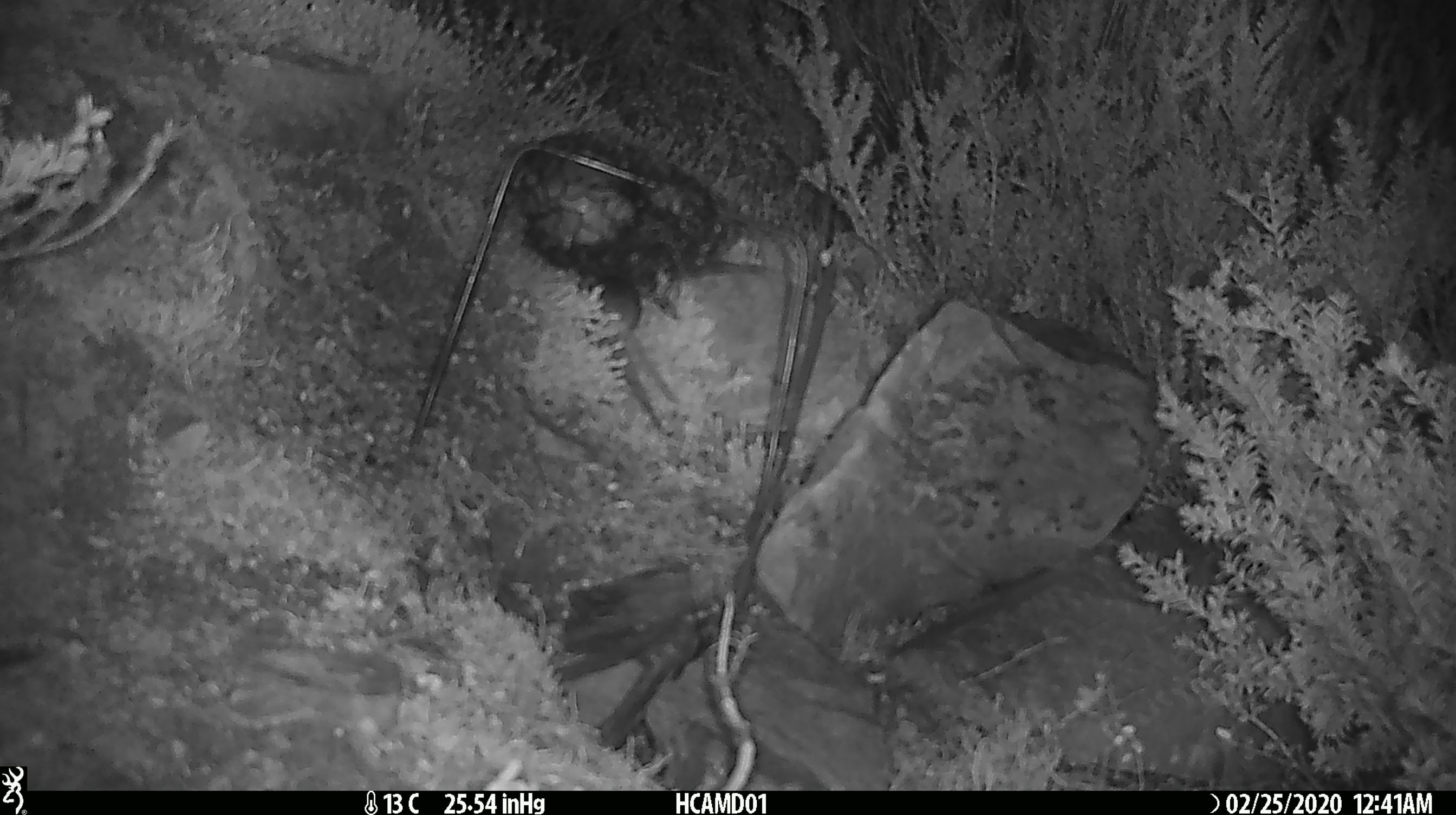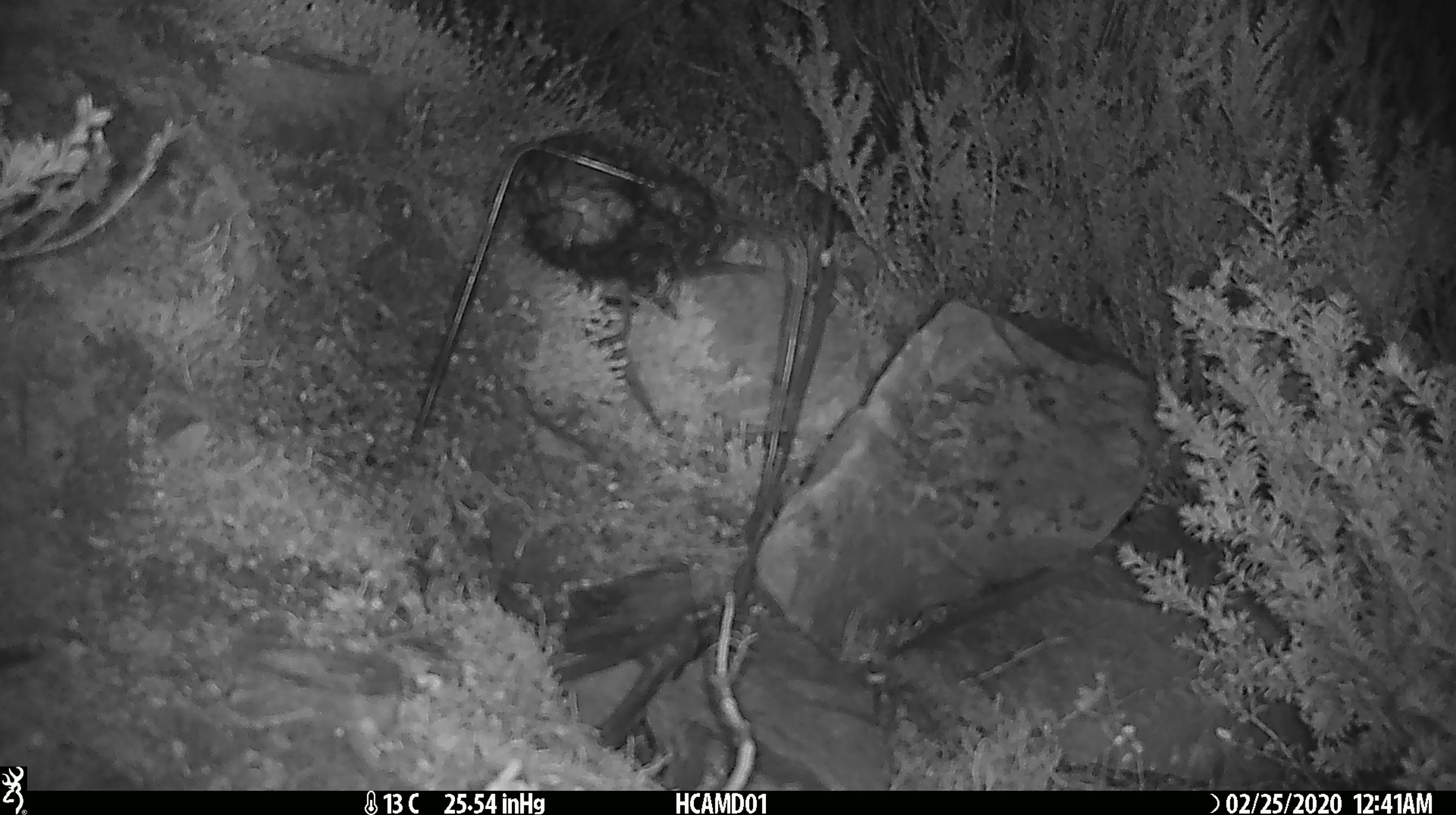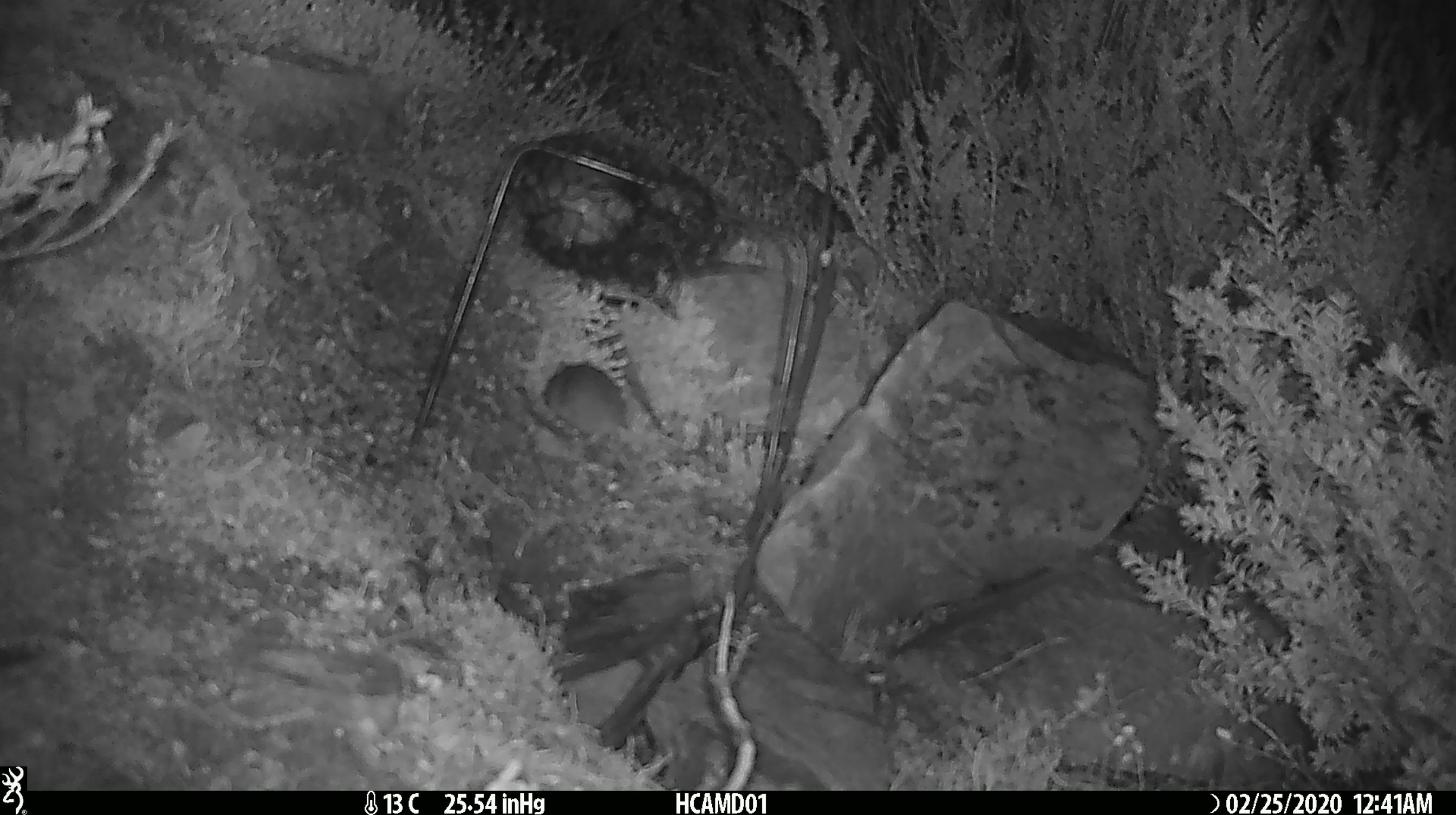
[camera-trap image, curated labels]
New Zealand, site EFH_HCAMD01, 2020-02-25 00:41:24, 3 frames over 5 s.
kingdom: Animalia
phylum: Chordata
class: Mammalia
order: Rodentia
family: Muridae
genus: Mus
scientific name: Mus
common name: mouse